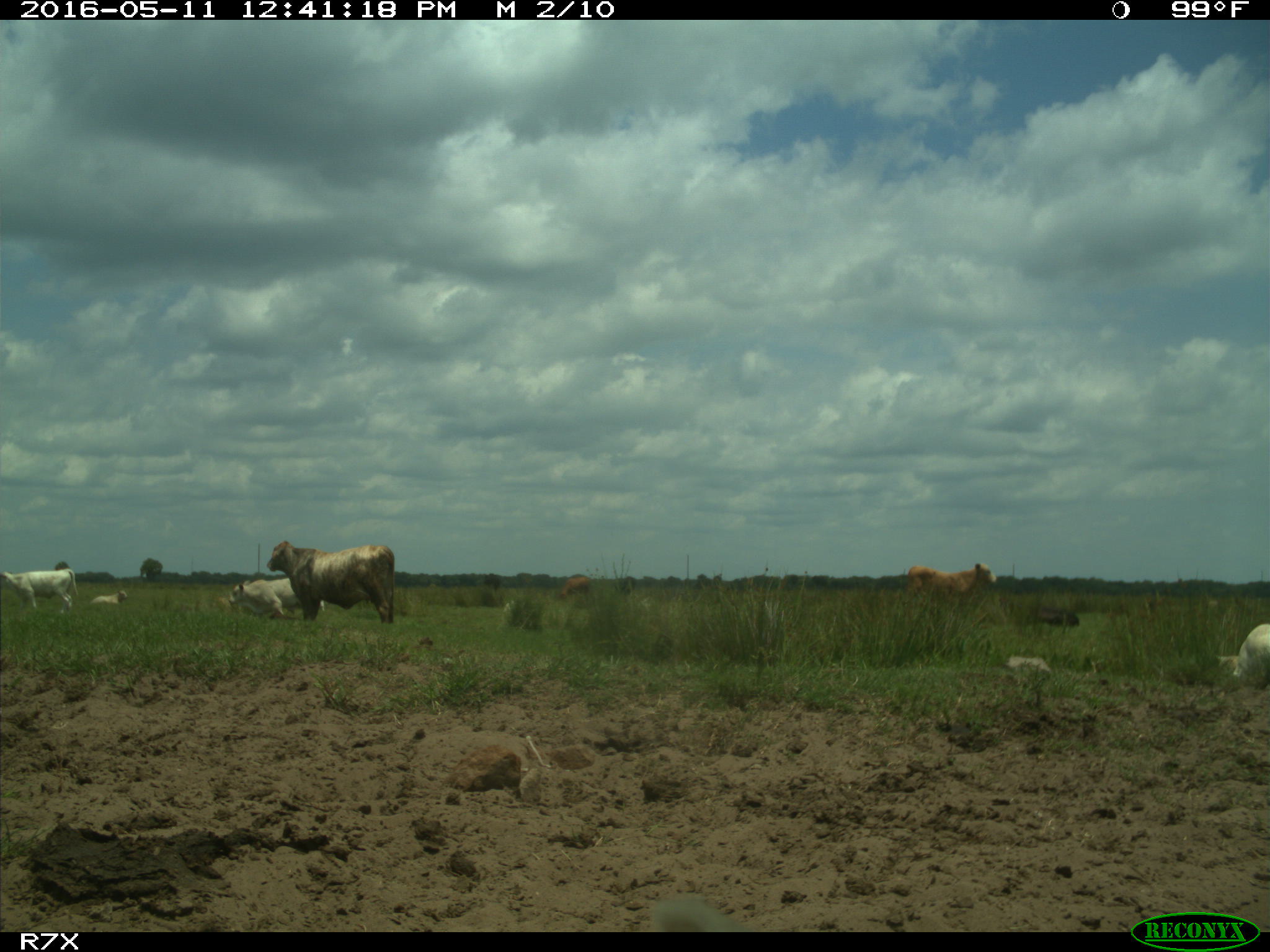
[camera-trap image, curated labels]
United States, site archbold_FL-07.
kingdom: Animalia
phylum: Chordata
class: Mammalia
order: Artiodactyla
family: Bovidae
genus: Bos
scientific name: Bos taurus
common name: domestic cow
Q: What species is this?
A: Bos taurus (domestic cow).